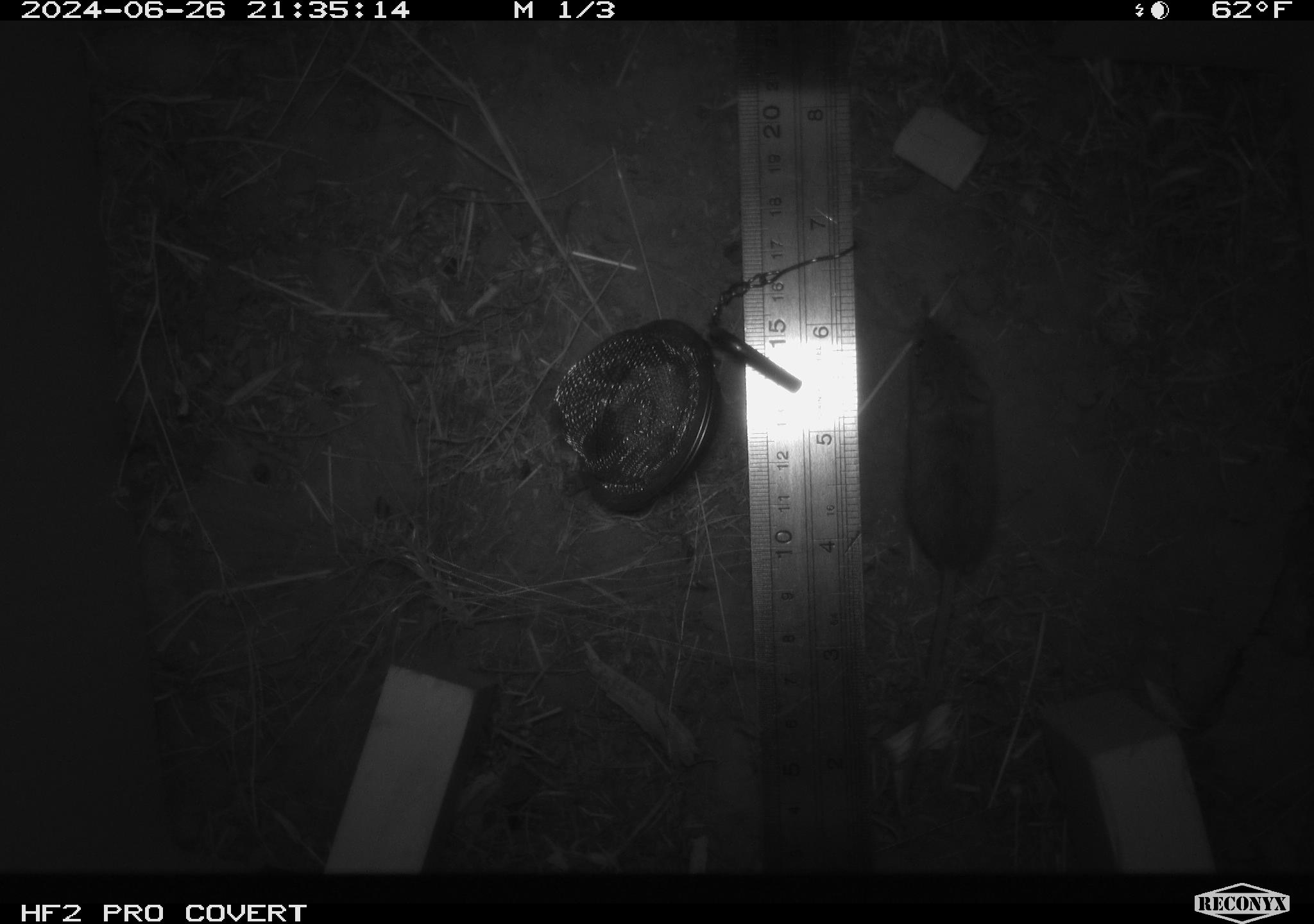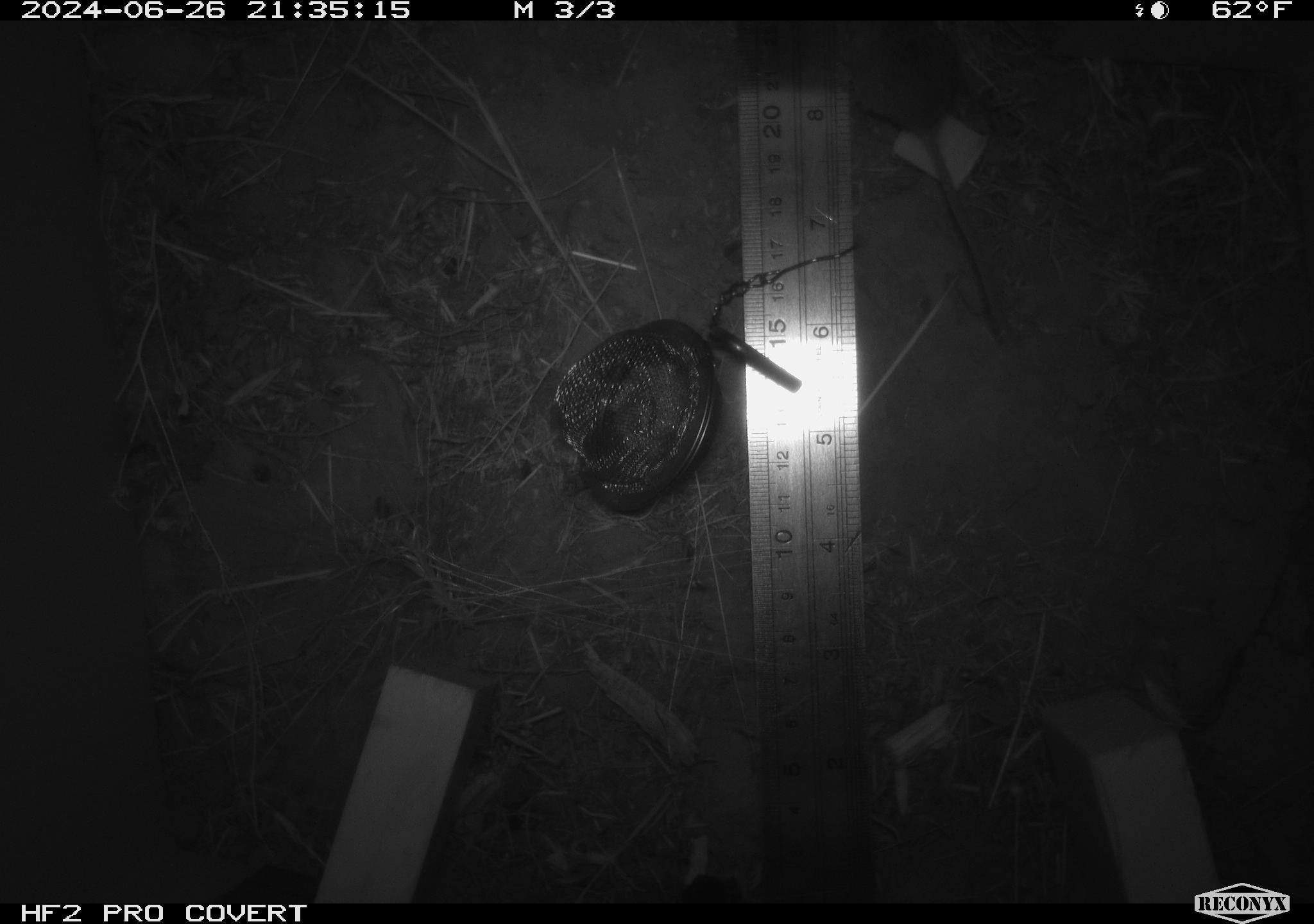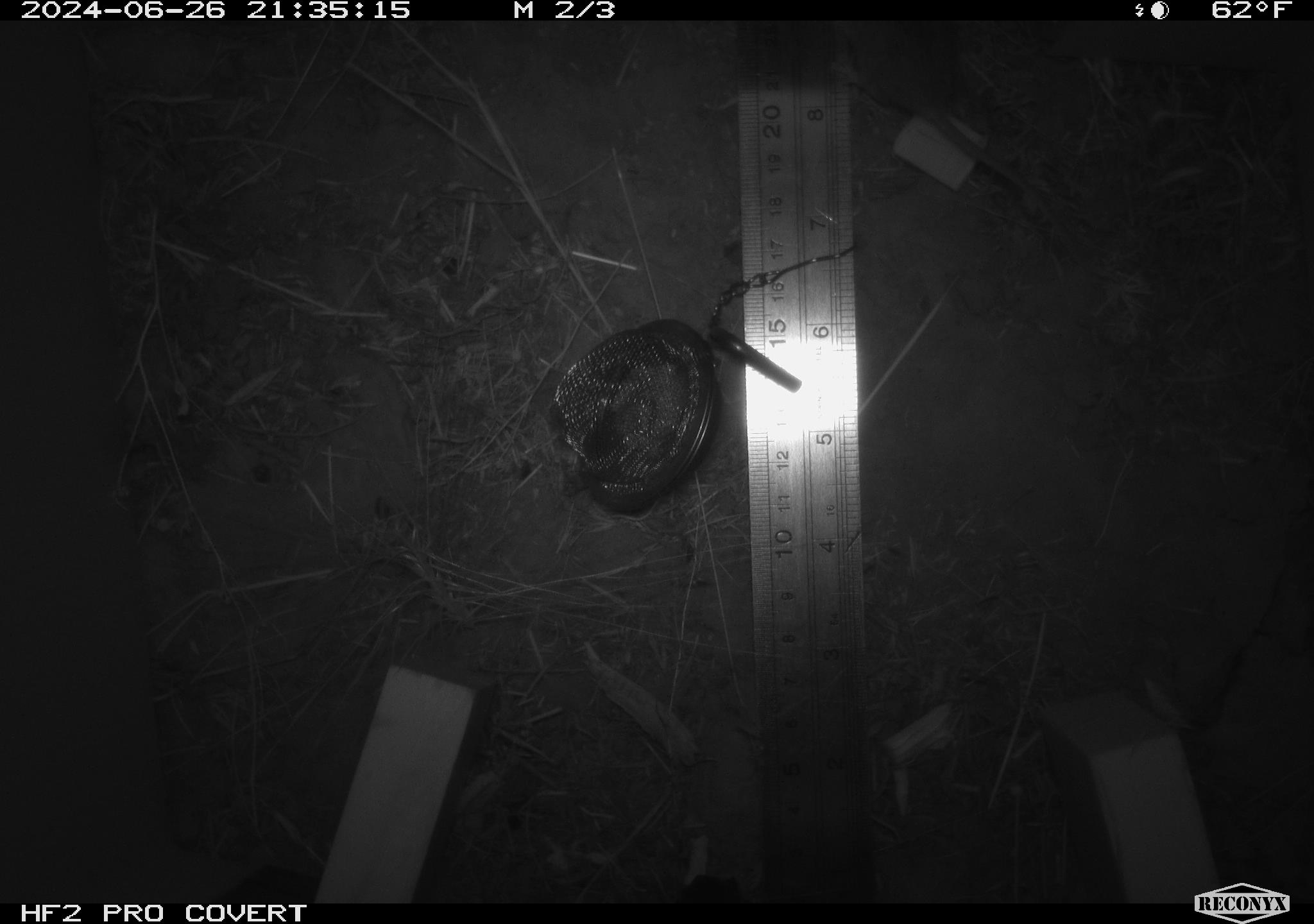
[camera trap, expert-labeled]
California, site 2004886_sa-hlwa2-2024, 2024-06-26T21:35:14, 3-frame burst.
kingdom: Animalia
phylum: Chordata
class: Mammalia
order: Rodentia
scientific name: Rodentia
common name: mouse species